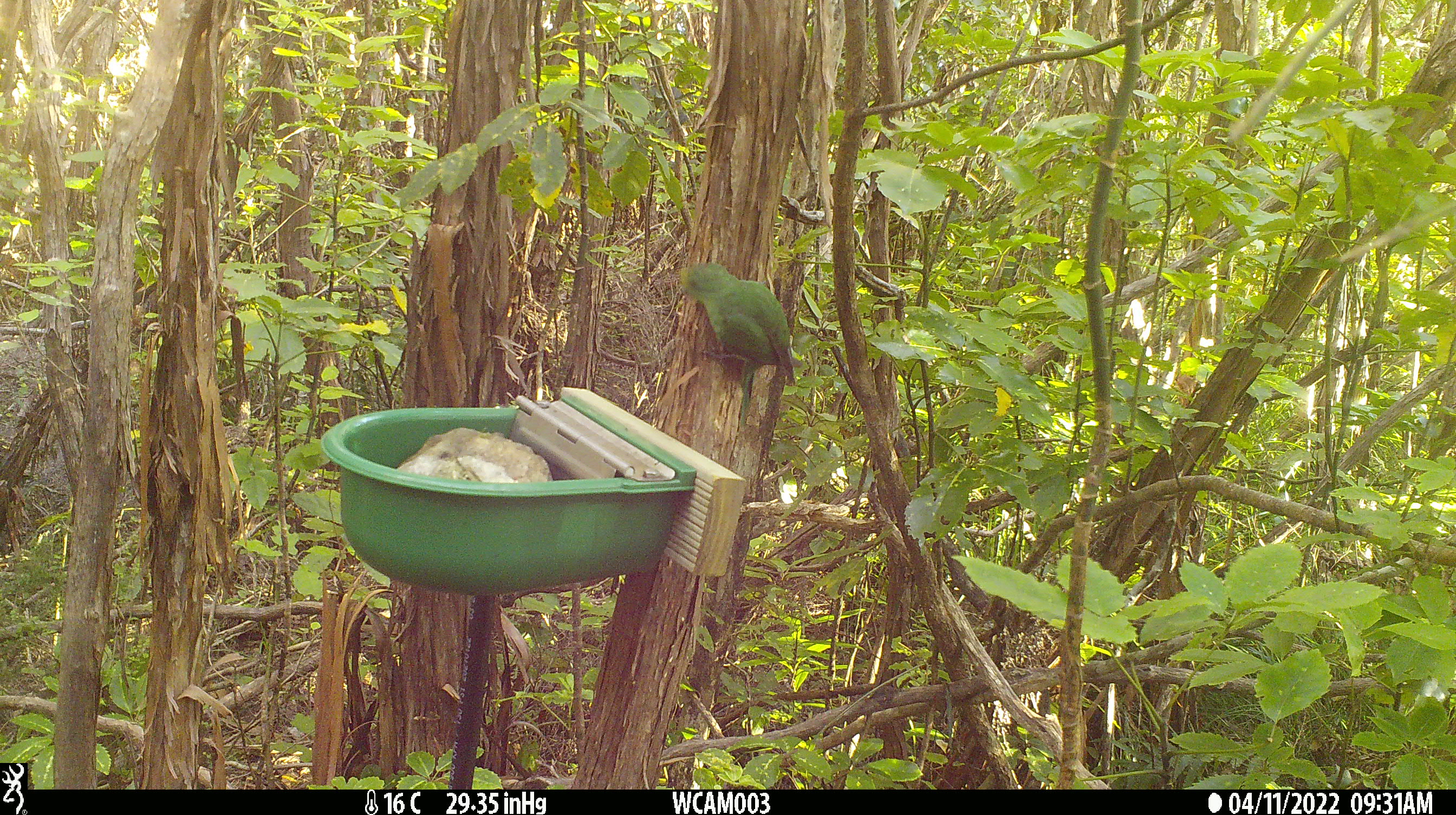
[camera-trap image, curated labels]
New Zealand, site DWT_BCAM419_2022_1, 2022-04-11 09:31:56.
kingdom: Animalia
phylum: Chordata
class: Aves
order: Psittaciformes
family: Psittaculidae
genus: Cyanoramphus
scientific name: Cyanoramphus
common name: parakeet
Parakeet (Cyanoramphus).